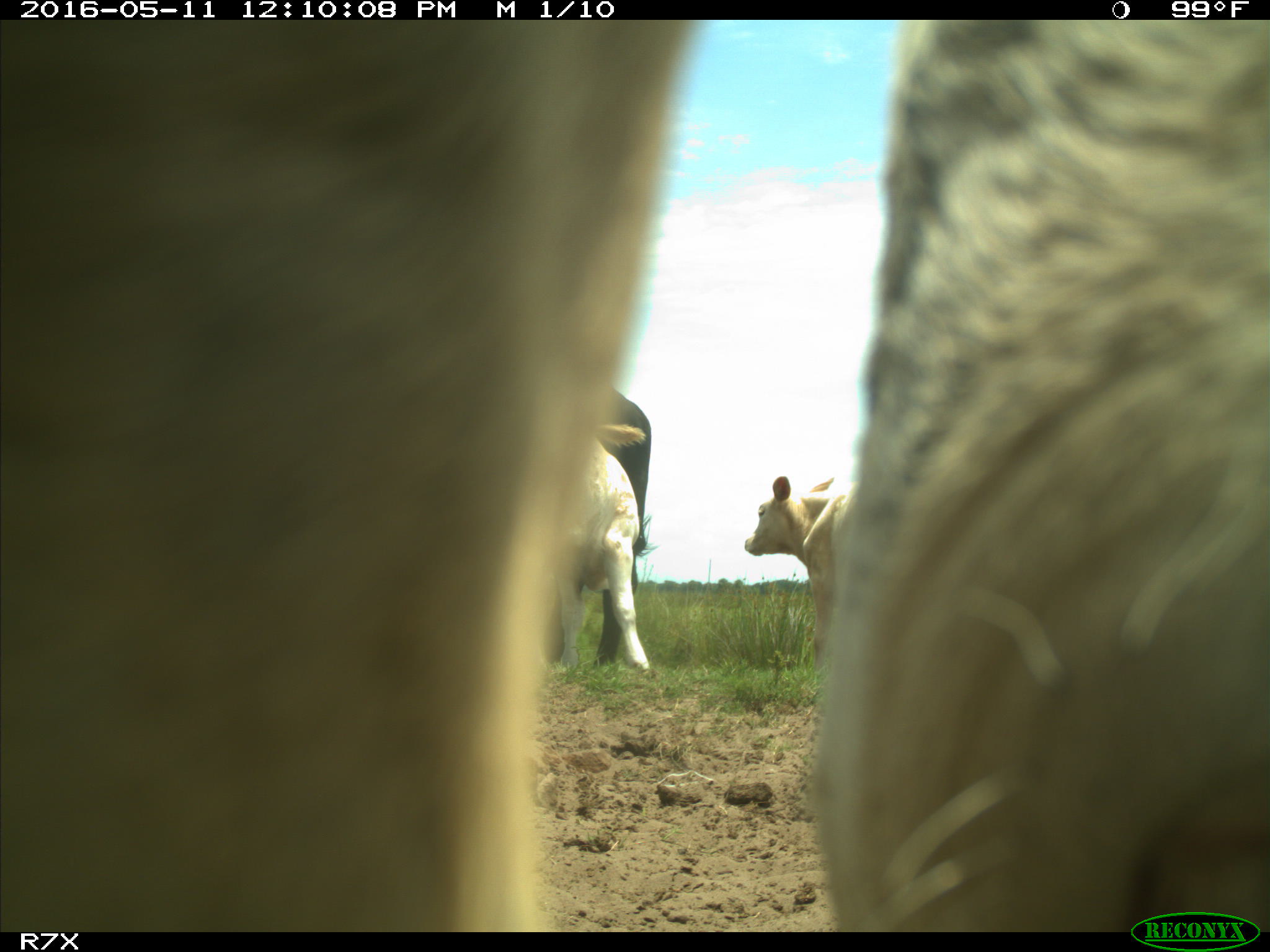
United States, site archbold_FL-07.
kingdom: Animalia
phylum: Chordata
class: Mammalia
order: Artiodactyla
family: Bovidae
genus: Bos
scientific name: Bos taurus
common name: domestic cow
Bos taurus (domestic cow).